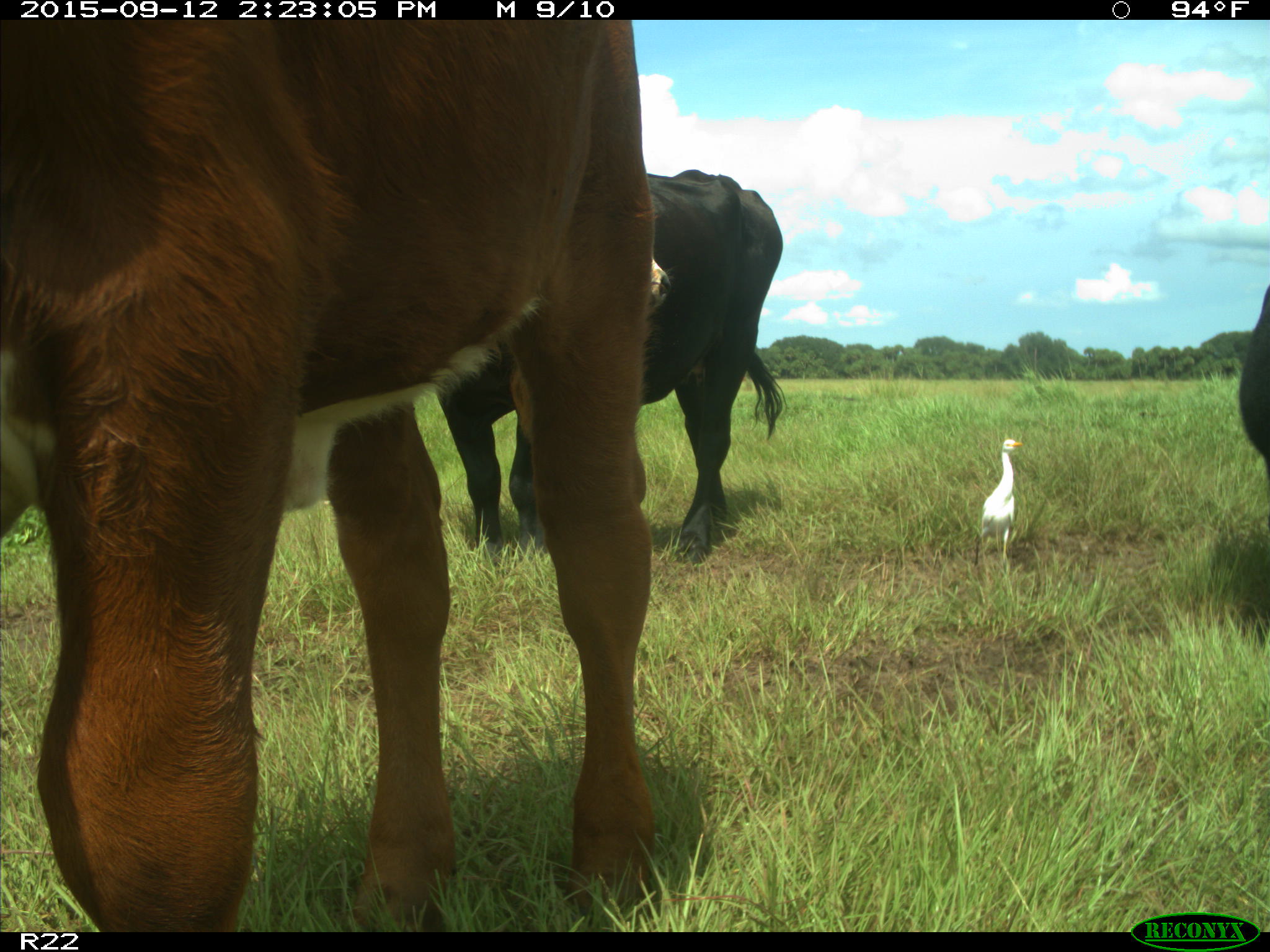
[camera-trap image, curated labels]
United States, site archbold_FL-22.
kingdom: Animalia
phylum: Chordata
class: Mammalia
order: Artiodactyla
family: Bovidae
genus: Bos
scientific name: Bos taurus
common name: domestic cow